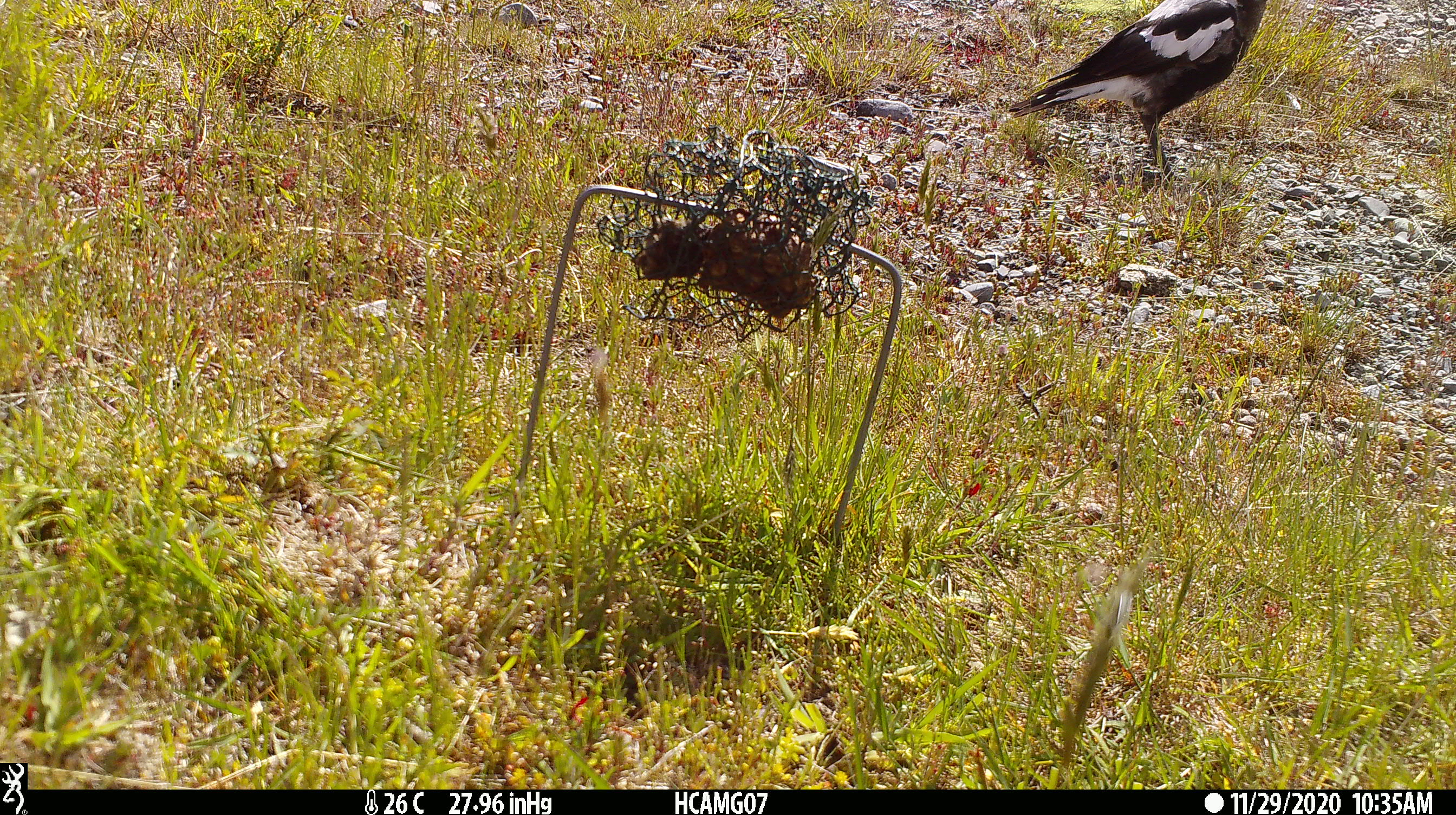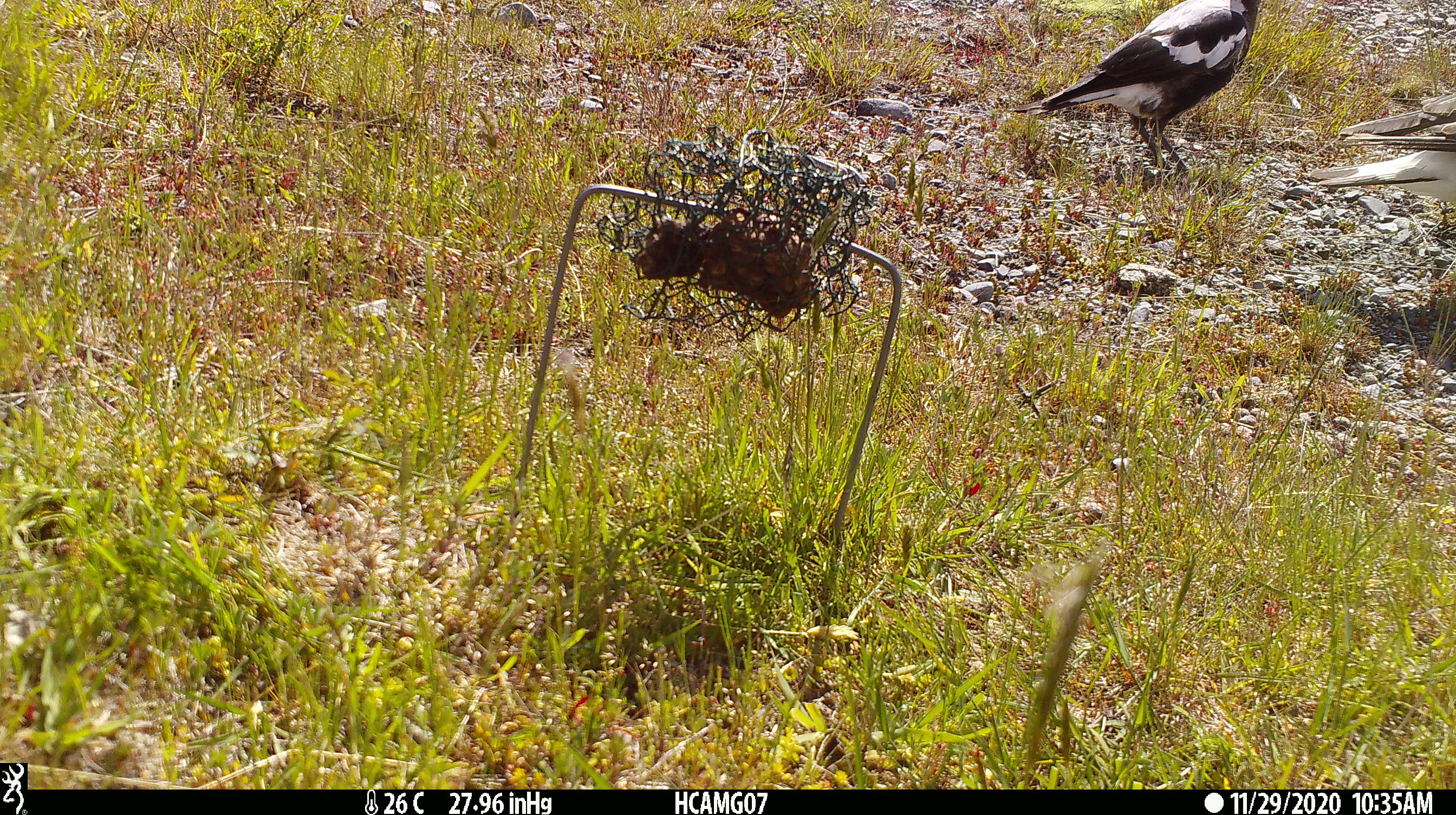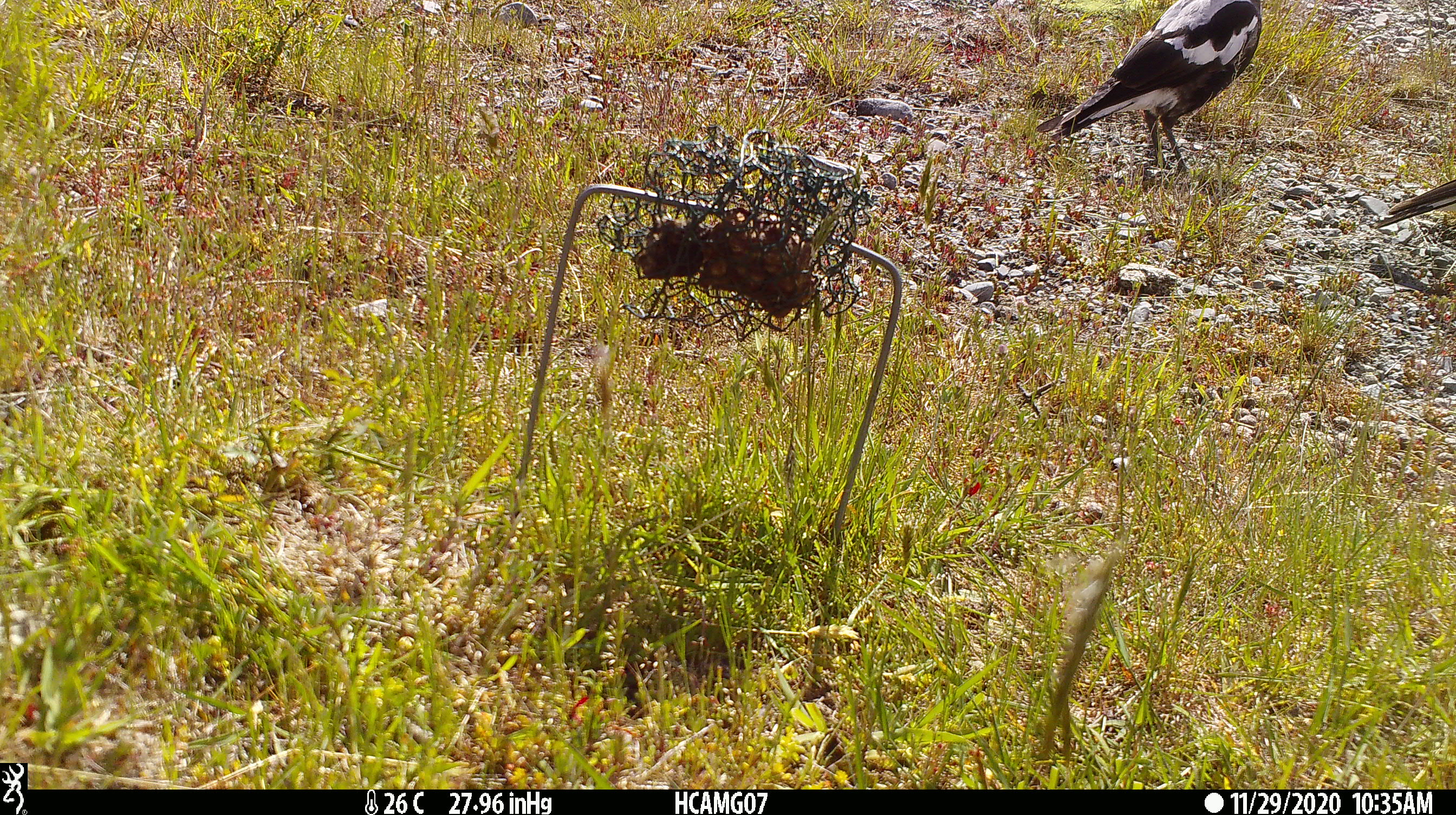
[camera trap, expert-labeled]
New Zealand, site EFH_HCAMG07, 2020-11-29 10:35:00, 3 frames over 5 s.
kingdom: Animalia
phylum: Chordata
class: Aves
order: Passeriformes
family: Artamidae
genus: Gymnorhina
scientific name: Gymnorhina tibicen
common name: australian magpie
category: magpie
Magpie (australian magpie) (Gymnorhina tibicen).